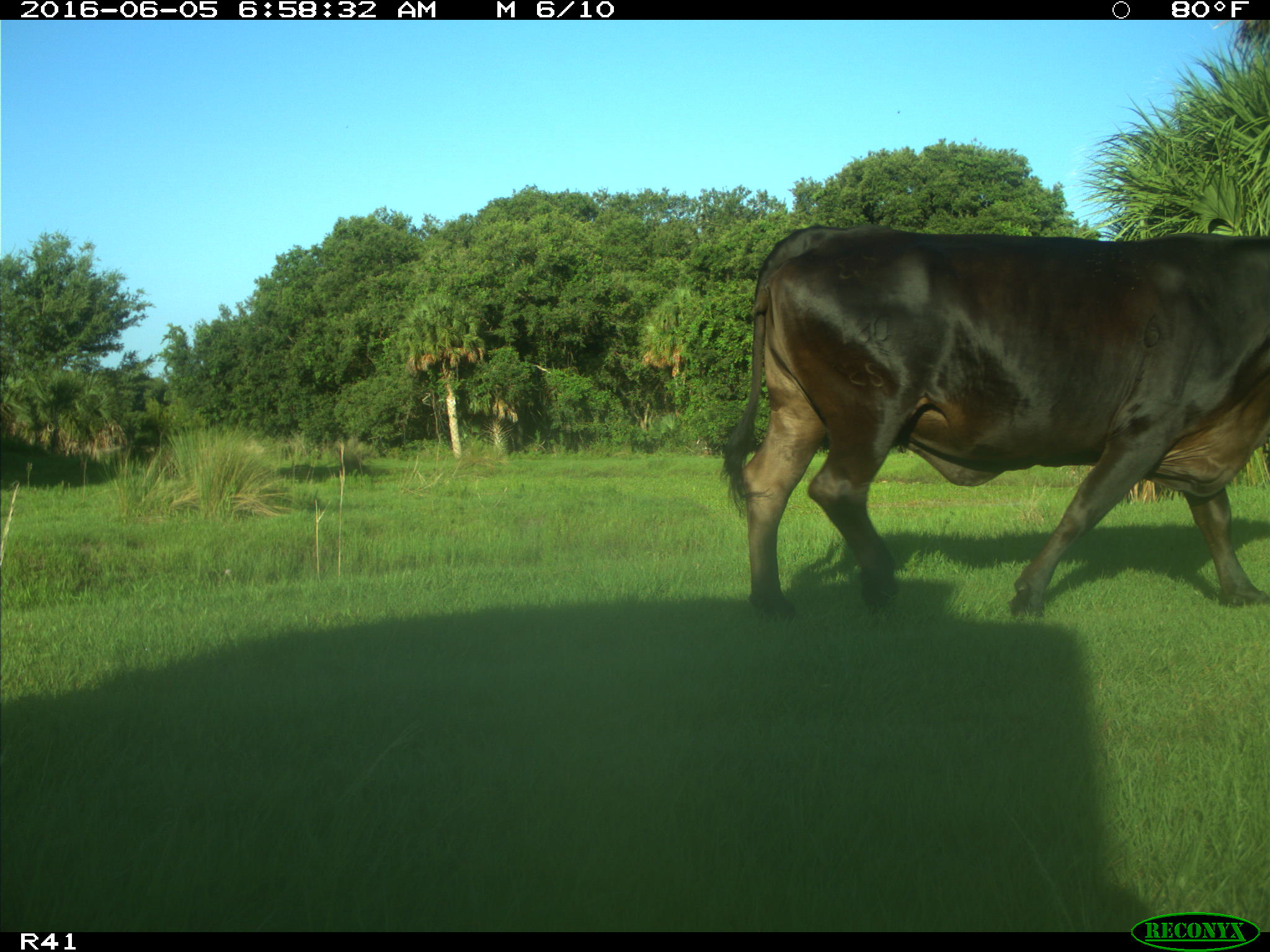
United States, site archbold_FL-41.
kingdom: Animalia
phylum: Chordata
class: Mammalia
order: Artiodactyla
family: Bovidae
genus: Bos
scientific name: Bos taurus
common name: domestic cow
Bos taurus (domestic cow).